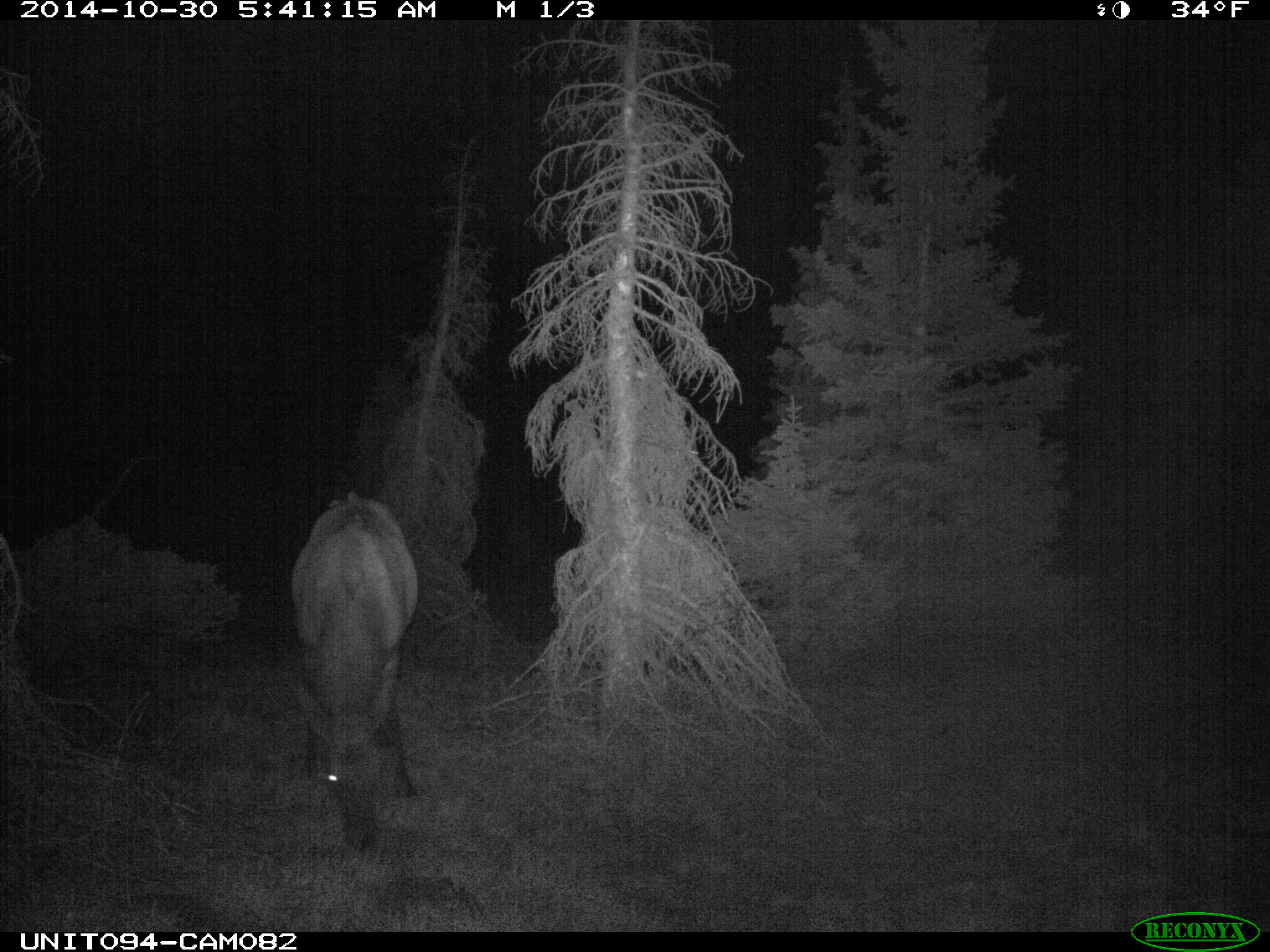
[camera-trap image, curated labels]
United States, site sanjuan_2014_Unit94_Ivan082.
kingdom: Animalia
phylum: Chordata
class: Mammalia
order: Artiodactyla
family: Cervidae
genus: Cervus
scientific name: Cervus elaphus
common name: red deer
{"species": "Cervus elaphus (red deer)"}